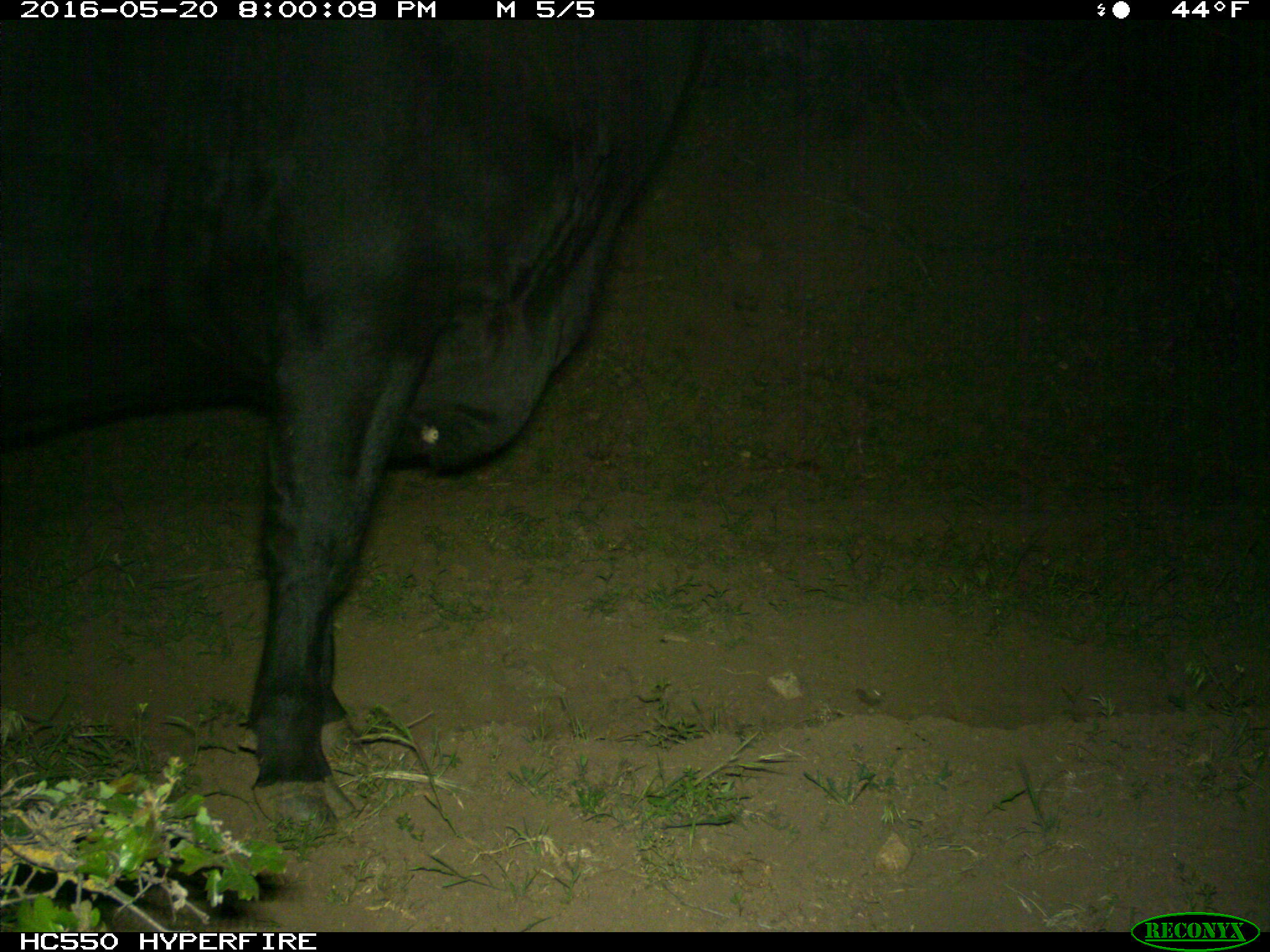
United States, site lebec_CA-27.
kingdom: Animalia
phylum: Chordata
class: Mammalia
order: Artiodactyla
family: Bovidae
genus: Bos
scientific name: Bos taurus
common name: domestic cow